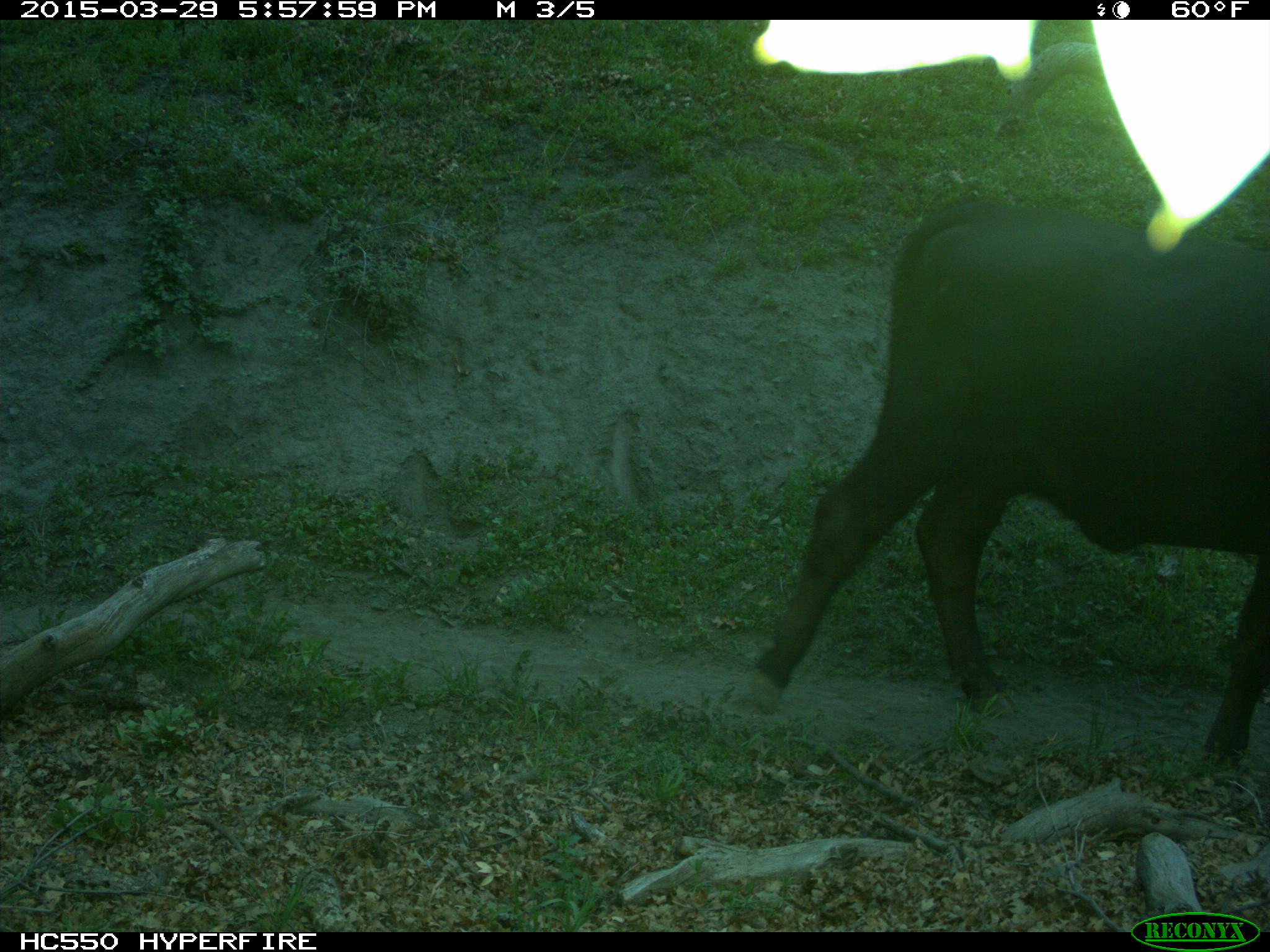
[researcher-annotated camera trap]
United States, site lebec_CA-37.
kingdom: Animalia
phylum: Chordata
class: Mammalia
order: Artiodactyla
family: Bovidae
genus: Bos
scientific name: Bos taurus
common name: domestic cow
Bos taurus (domestic cow).